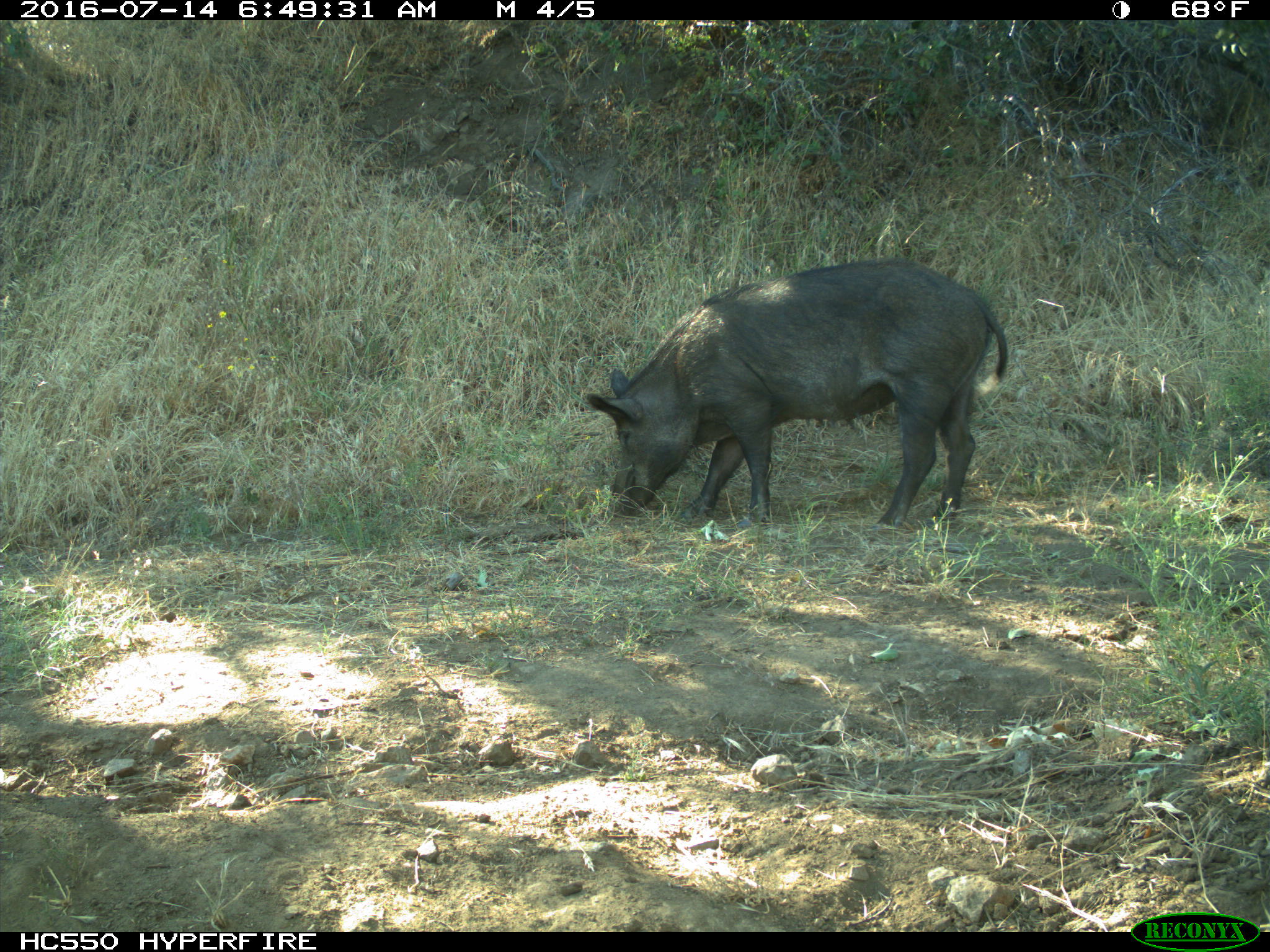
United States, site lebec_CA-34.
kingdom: Animalia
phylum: Chordata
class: Mammalia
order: Artiodactyla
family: Suidae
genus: Sus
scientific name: Sus scrofa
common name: wild boar